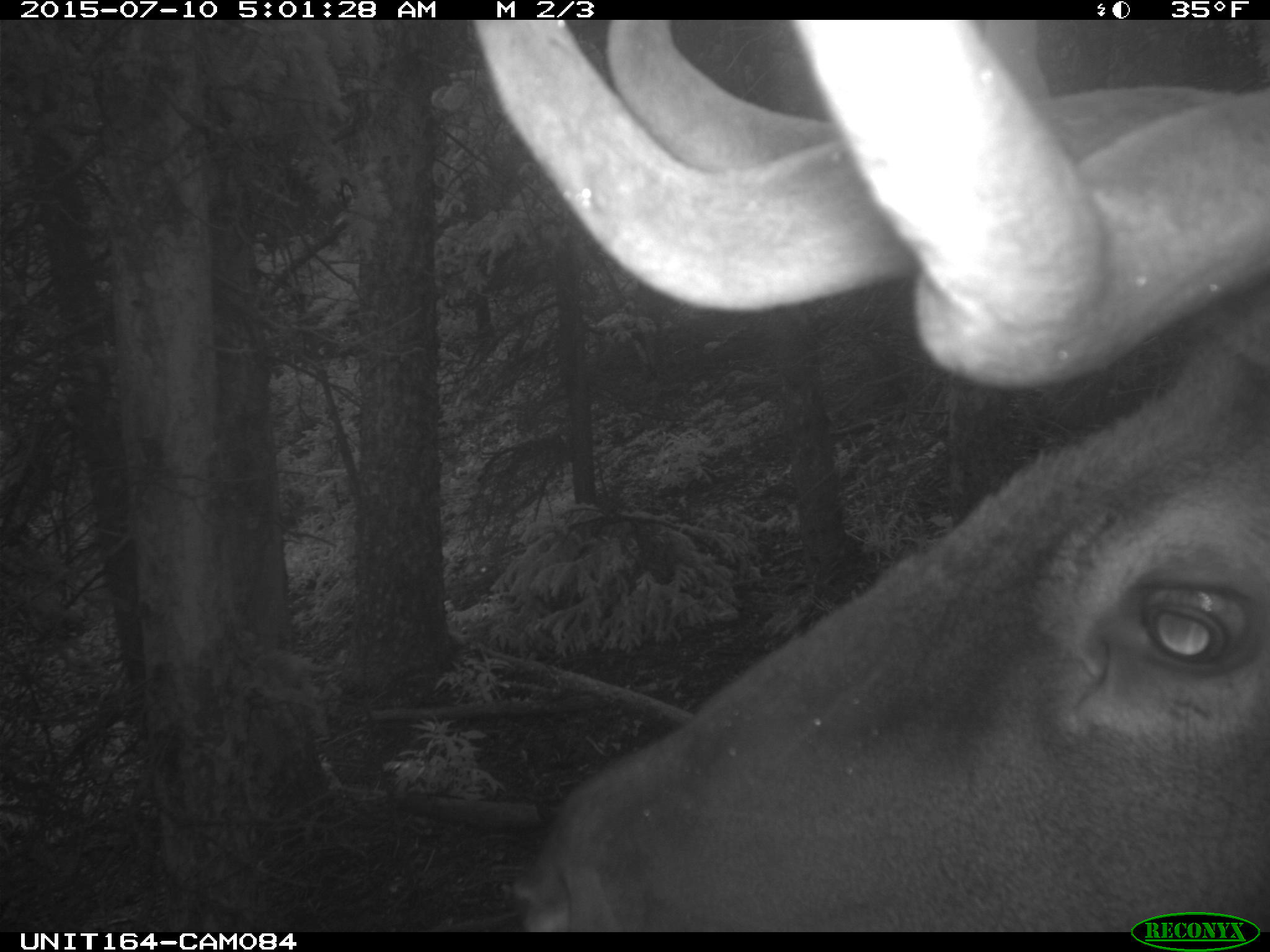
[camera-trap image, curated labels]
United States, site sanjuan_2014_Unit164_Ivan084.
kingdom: Animalia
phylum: Chordata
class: Mammalia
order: Artiodactyla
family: Cervidae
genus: Cervus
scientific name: Cervus elaphus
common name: red deer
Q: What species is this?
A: Cervus elaphus (red deer).